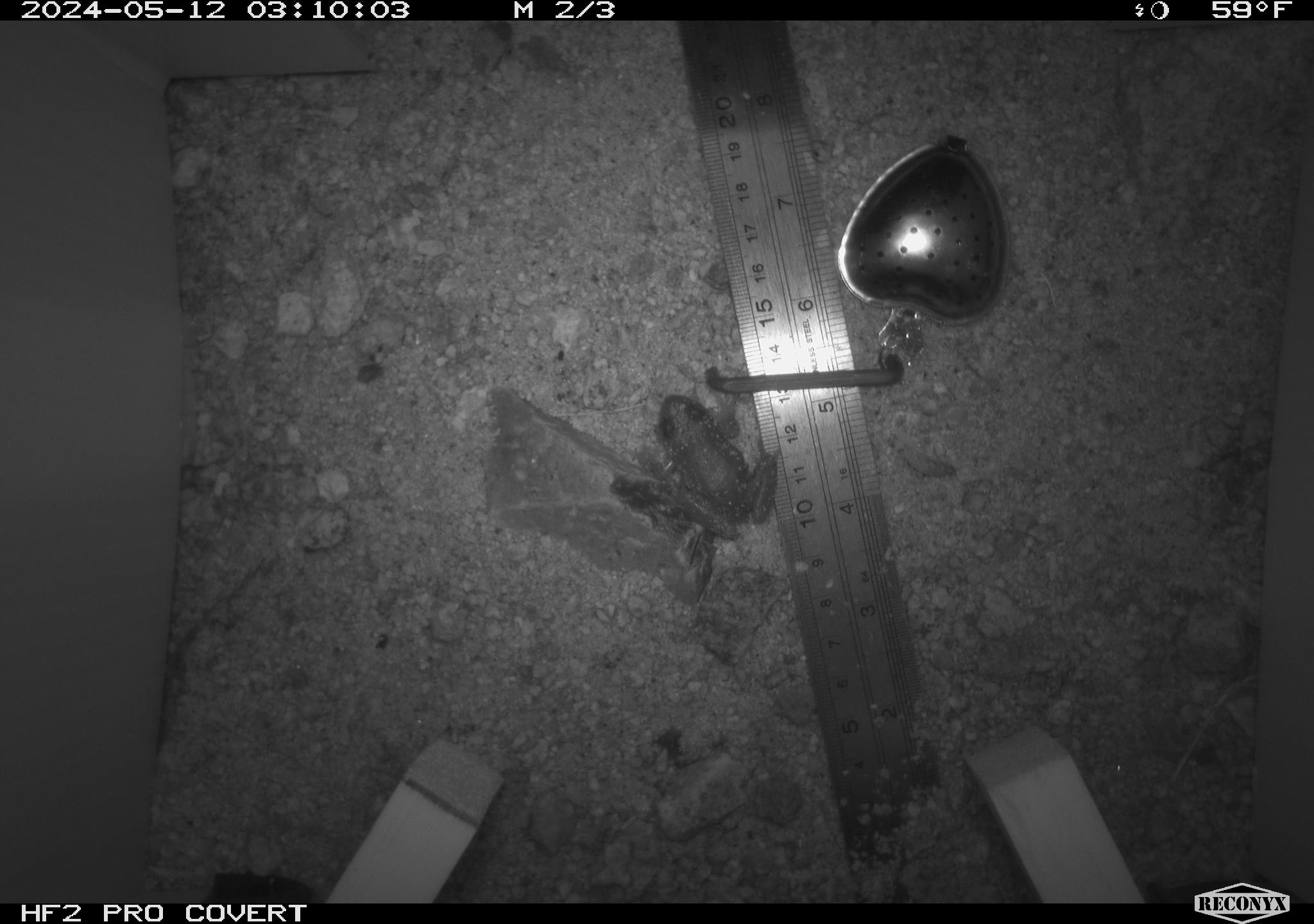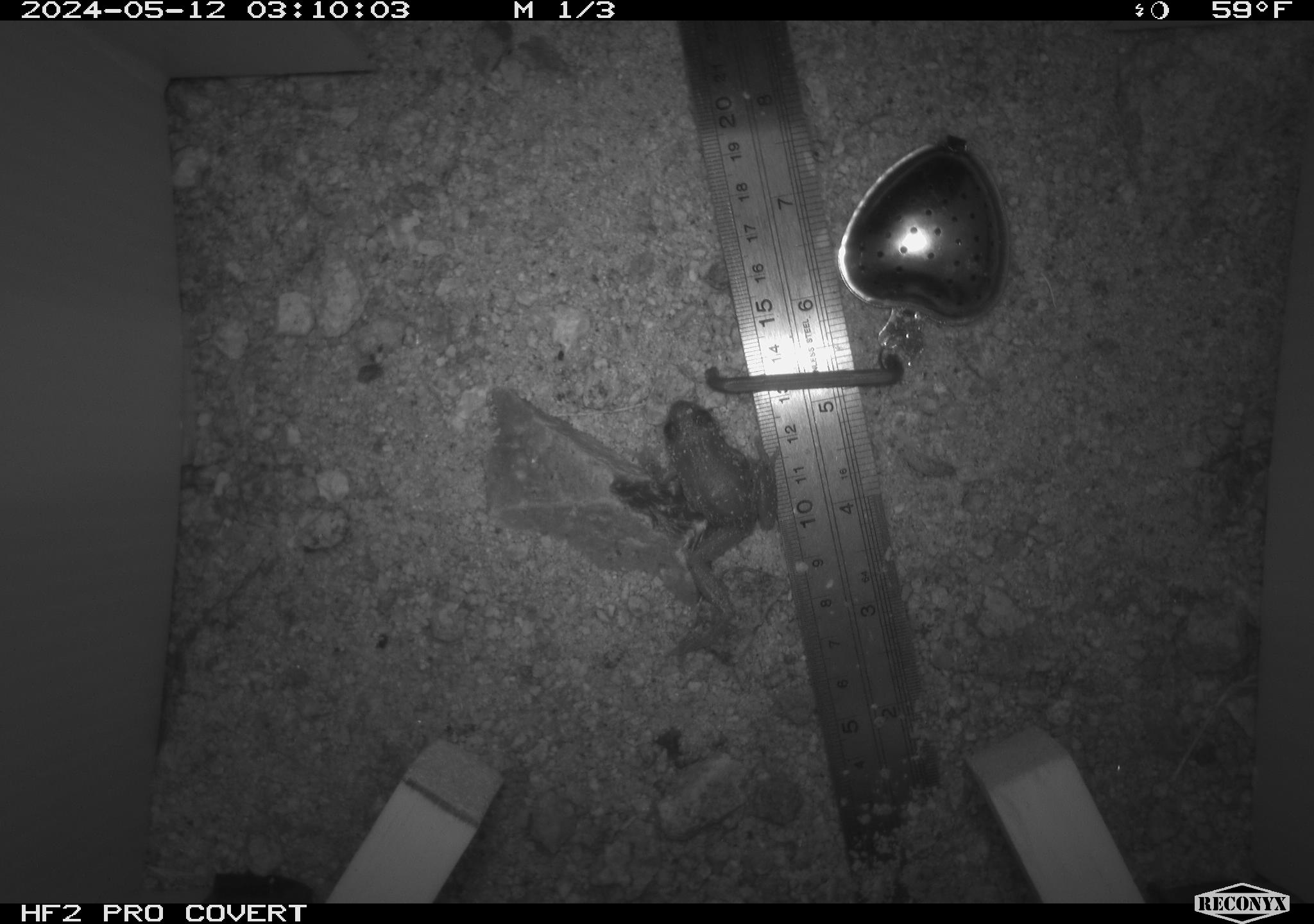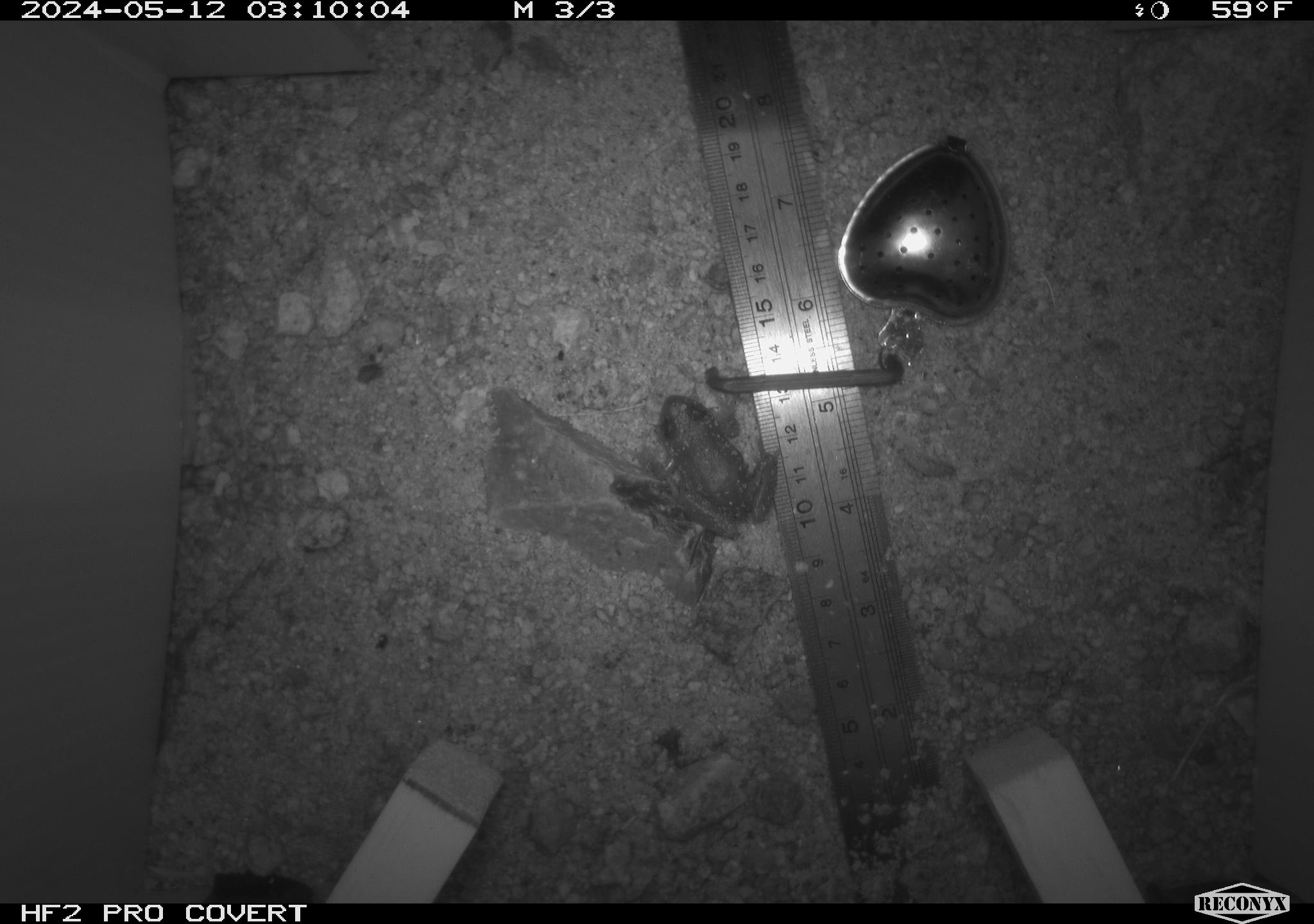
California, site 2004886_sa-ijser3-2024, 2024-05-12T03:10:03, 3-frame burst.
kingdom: Animalia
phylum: Chordata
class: Amphibia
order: Anura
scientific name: Anura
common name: frogs